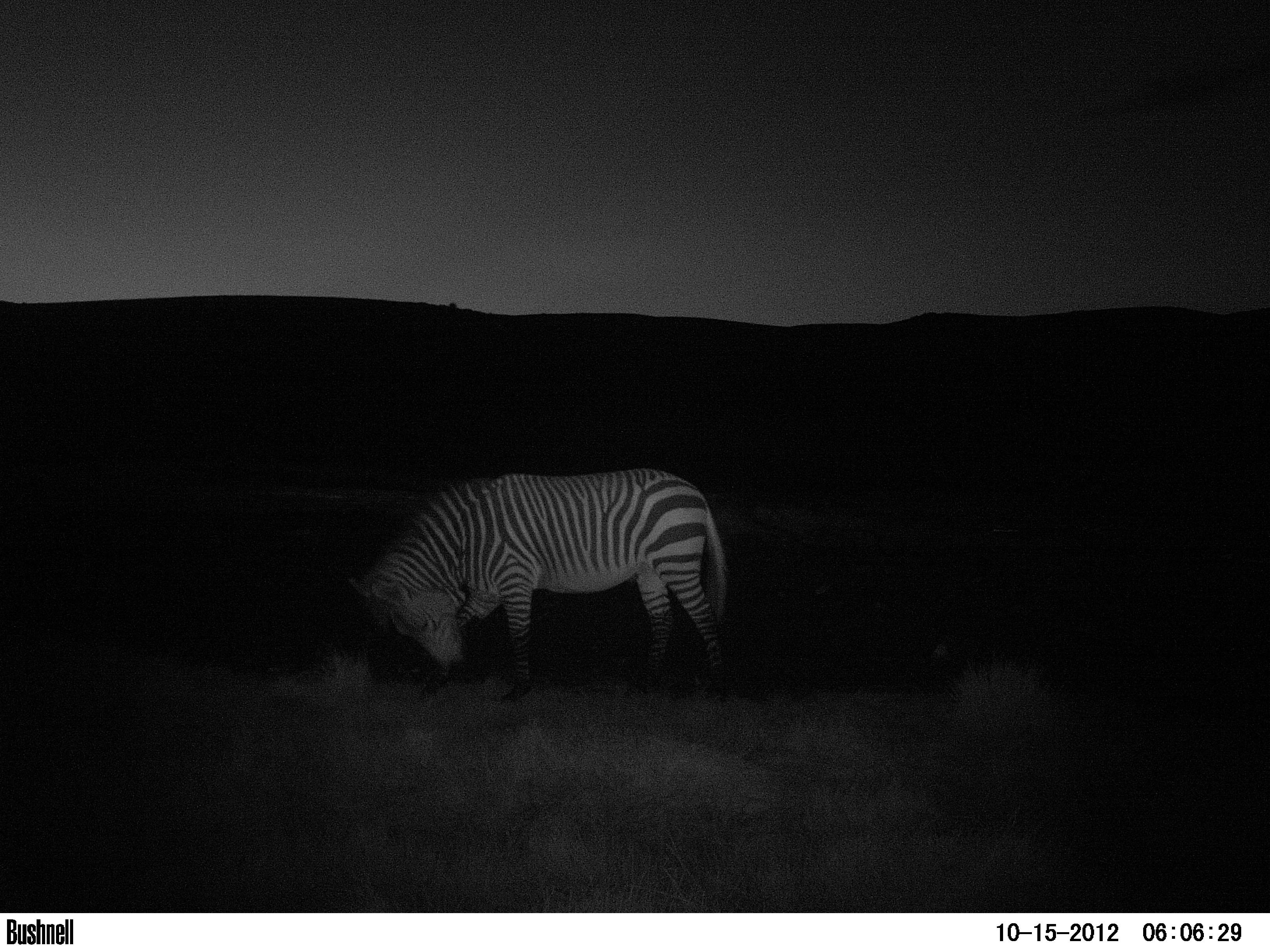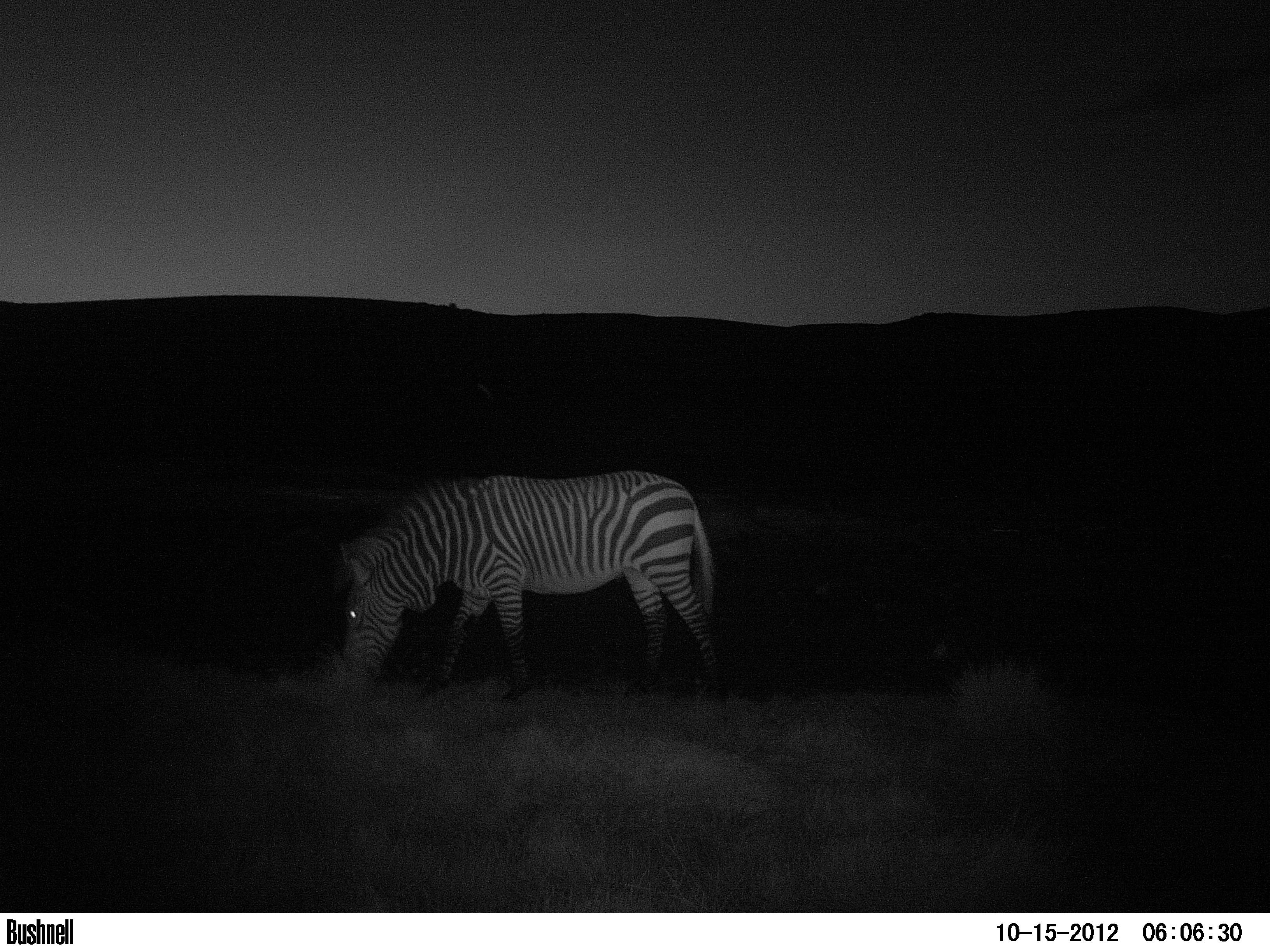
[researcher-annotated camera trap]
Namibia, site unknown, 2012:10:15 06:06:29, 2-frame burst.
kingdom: Animalia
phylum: Chordata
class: Mammalia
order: Perissodactyla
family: Equidae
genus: Equus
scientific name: Equus zebra hartmannae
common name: hartmann's mountain zebra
Equus zebra hartmannae (hartmann's mountain zebra).